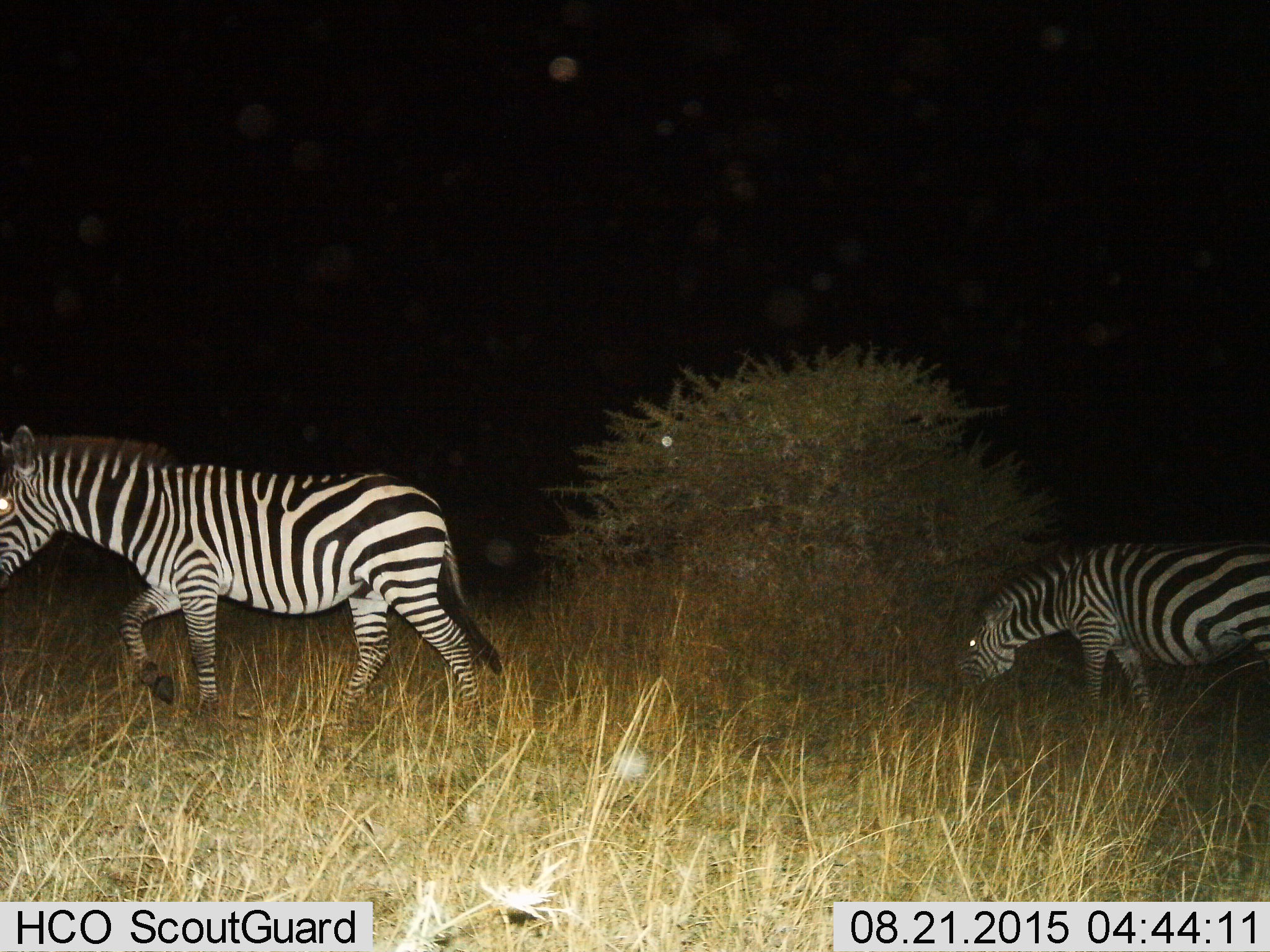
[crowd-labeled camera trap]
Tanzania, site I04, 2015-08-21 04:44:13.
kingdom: Animalia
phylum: Chordata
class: Mammalia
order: Perissodactyla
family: Equidae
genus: Equus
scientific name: Equus quagga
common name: plains zebra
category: zebra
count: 2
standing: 10%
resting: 0%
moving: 90%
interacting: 0%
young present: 0%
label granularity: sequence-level